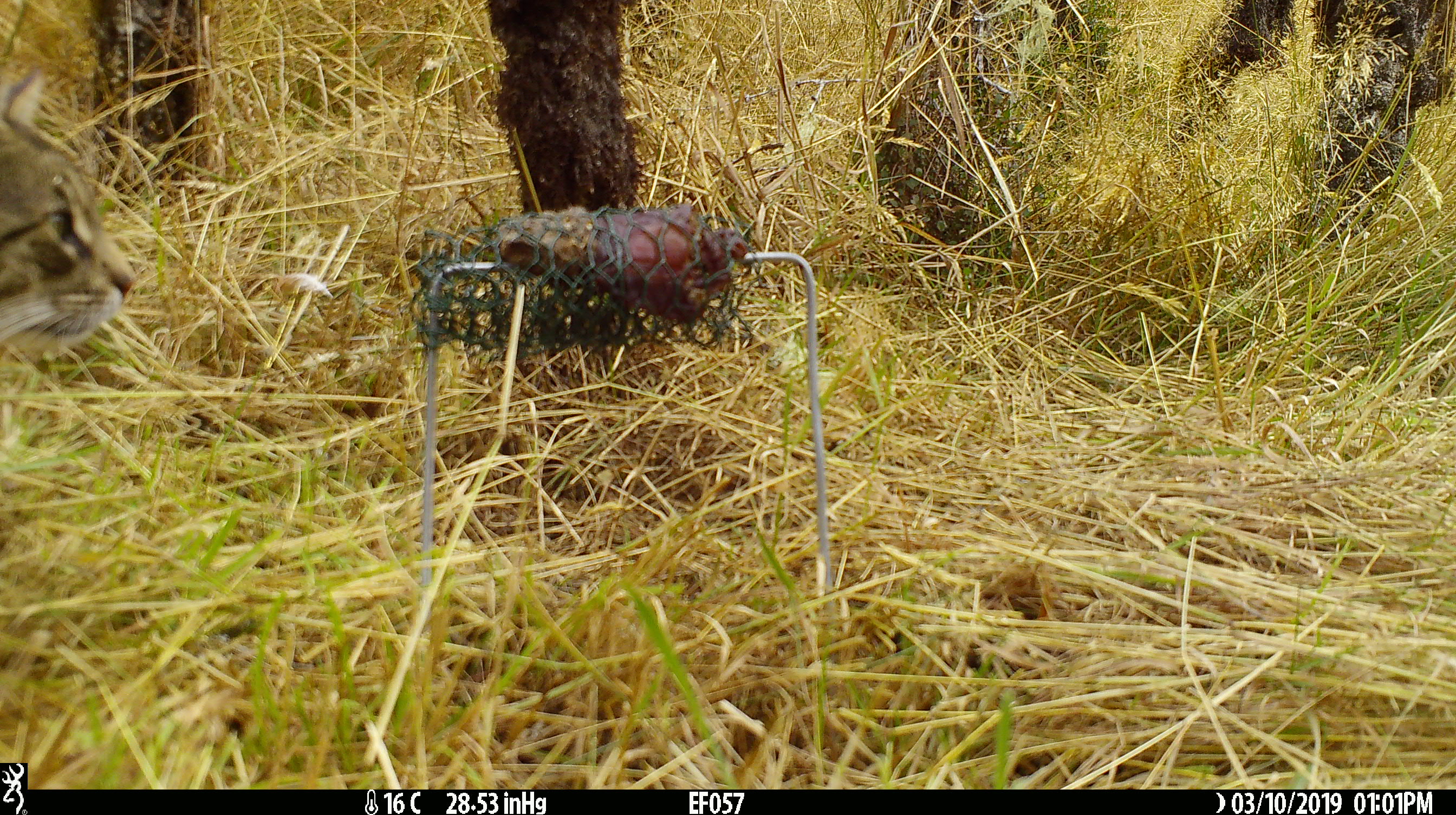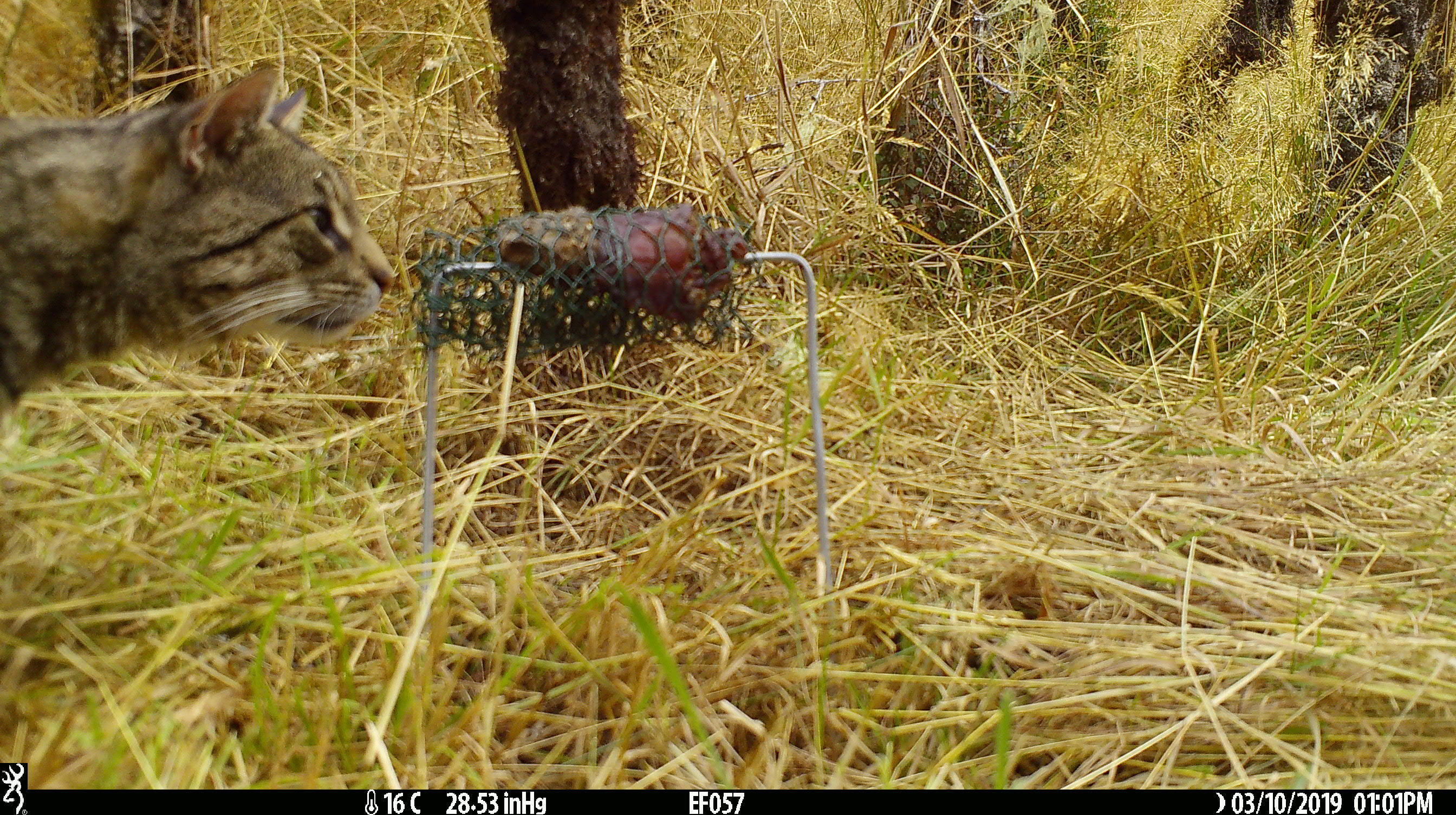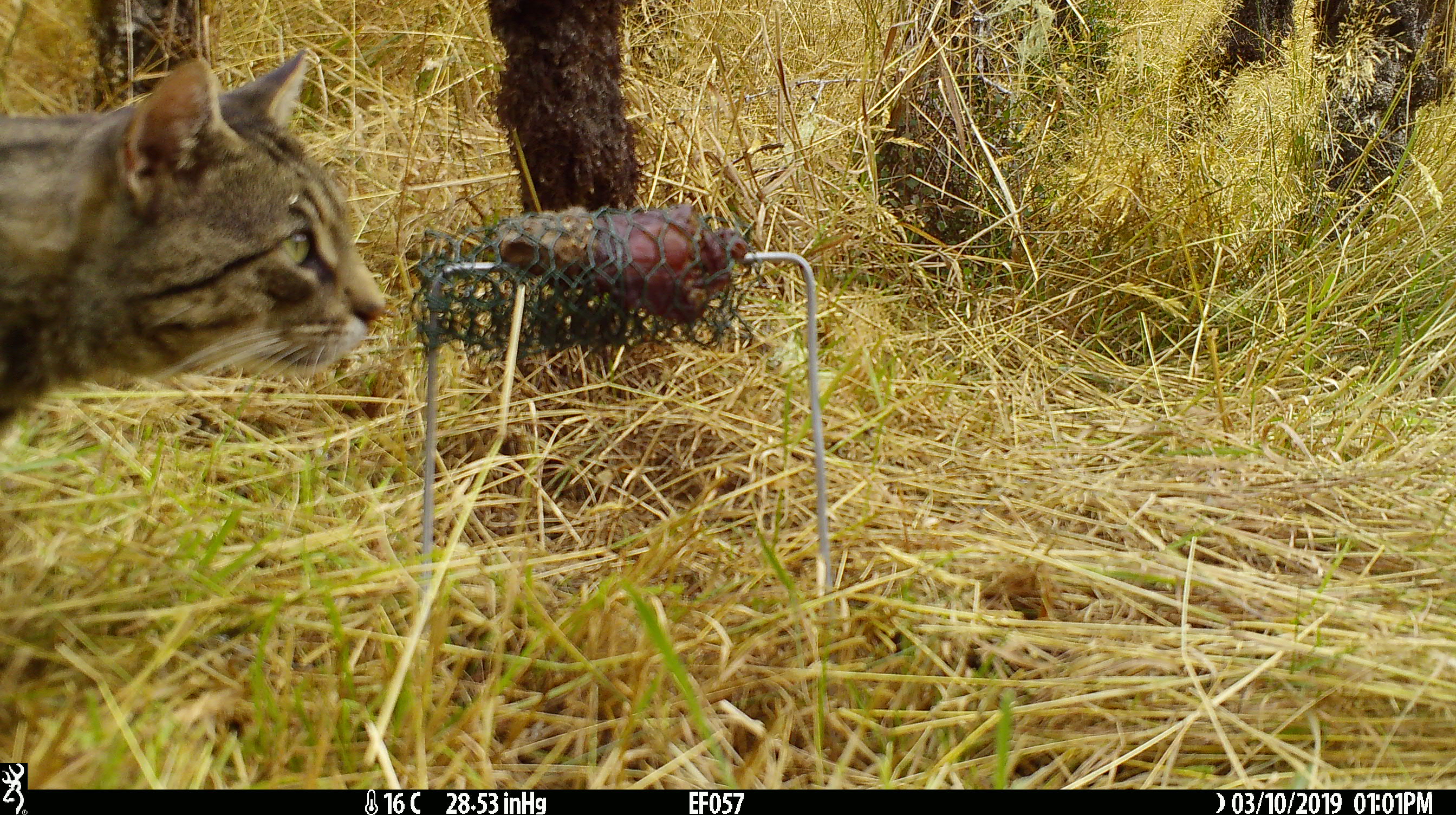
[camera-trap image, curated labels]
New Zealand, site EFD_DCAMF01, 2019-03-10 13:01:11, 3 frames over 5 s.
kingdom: Animalia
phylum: Chordata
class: Mammalia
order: Carnivora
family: Felidae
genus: Felis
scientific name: Felis catus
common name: domestic cat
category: cat